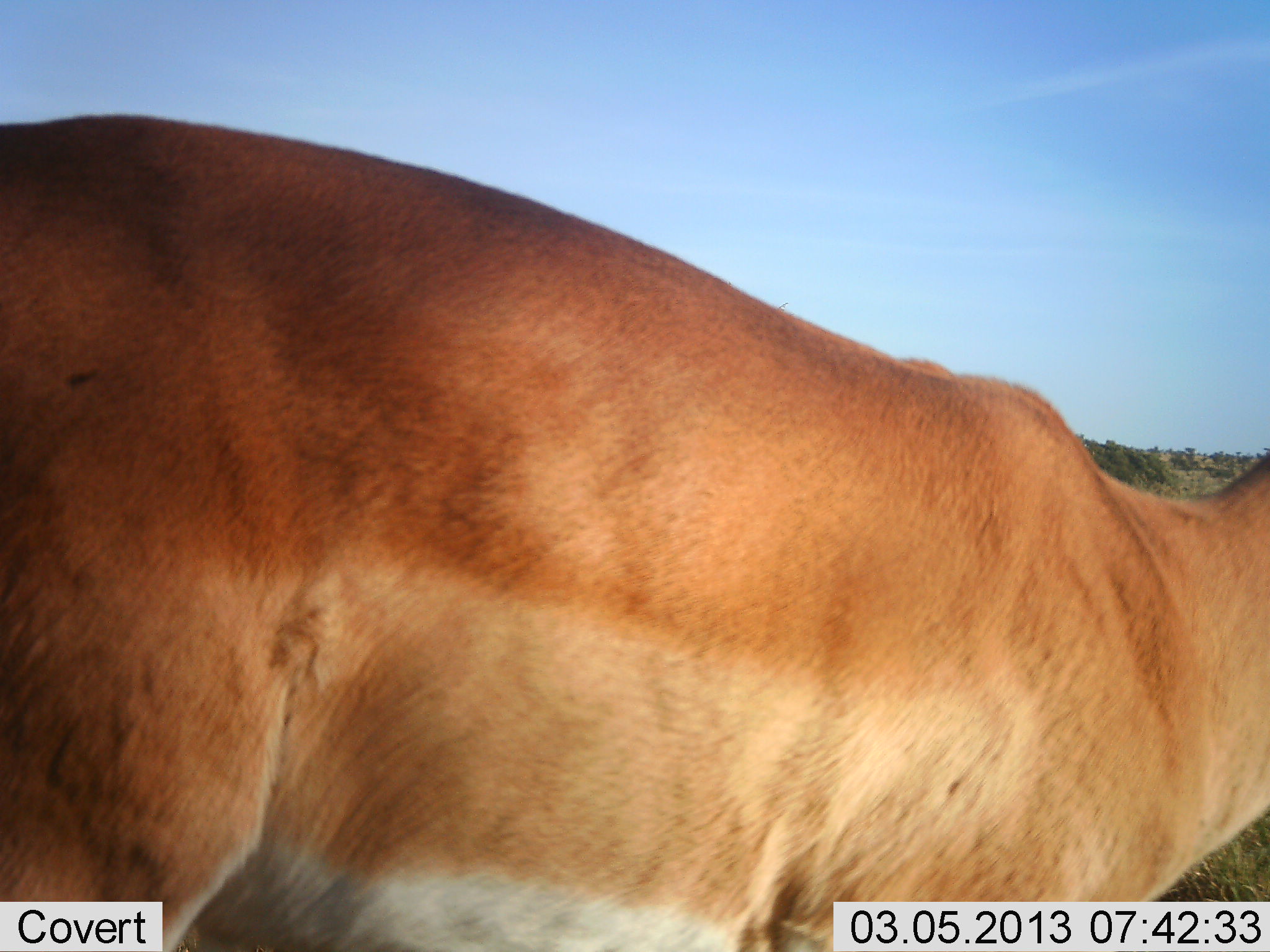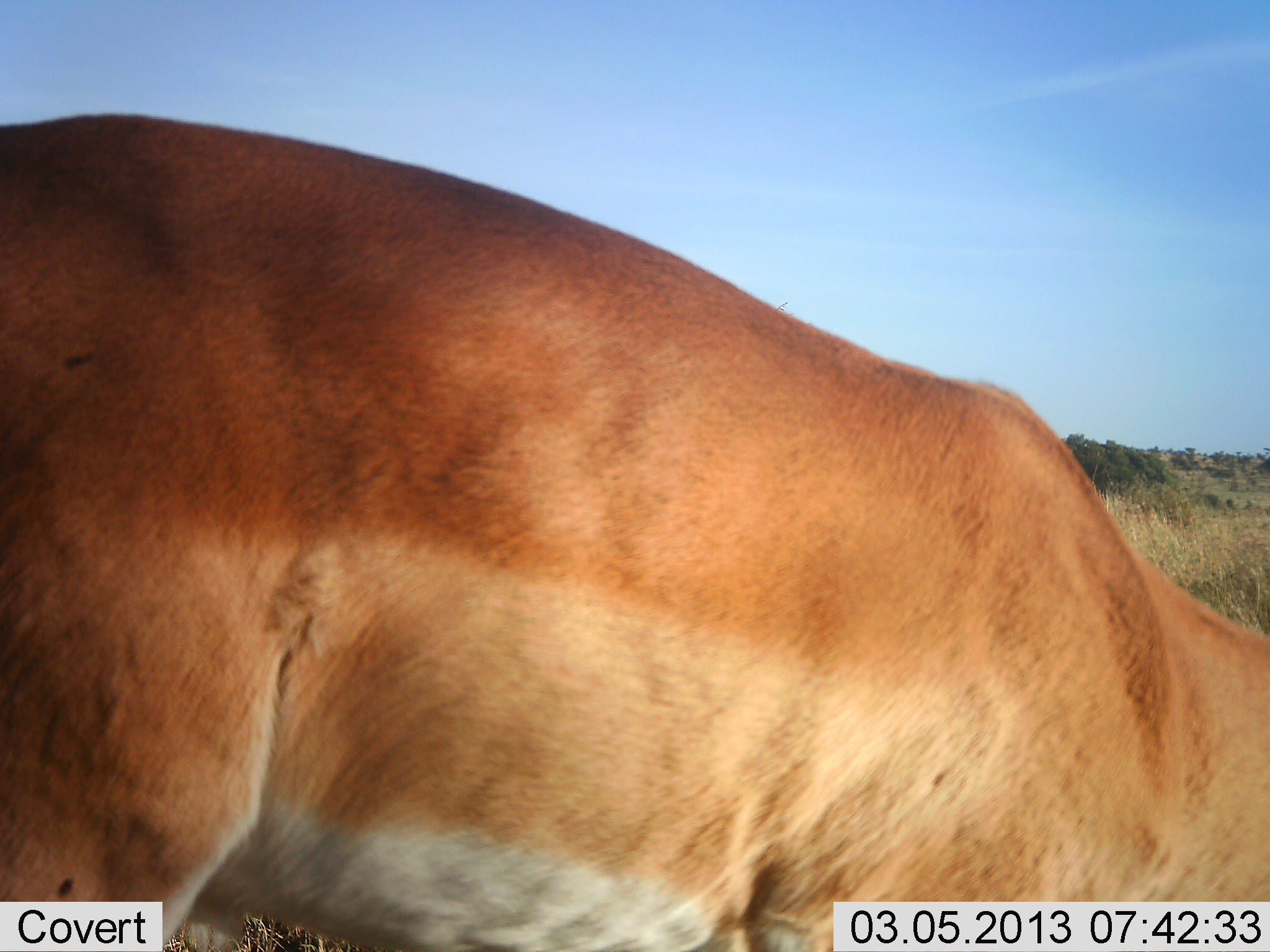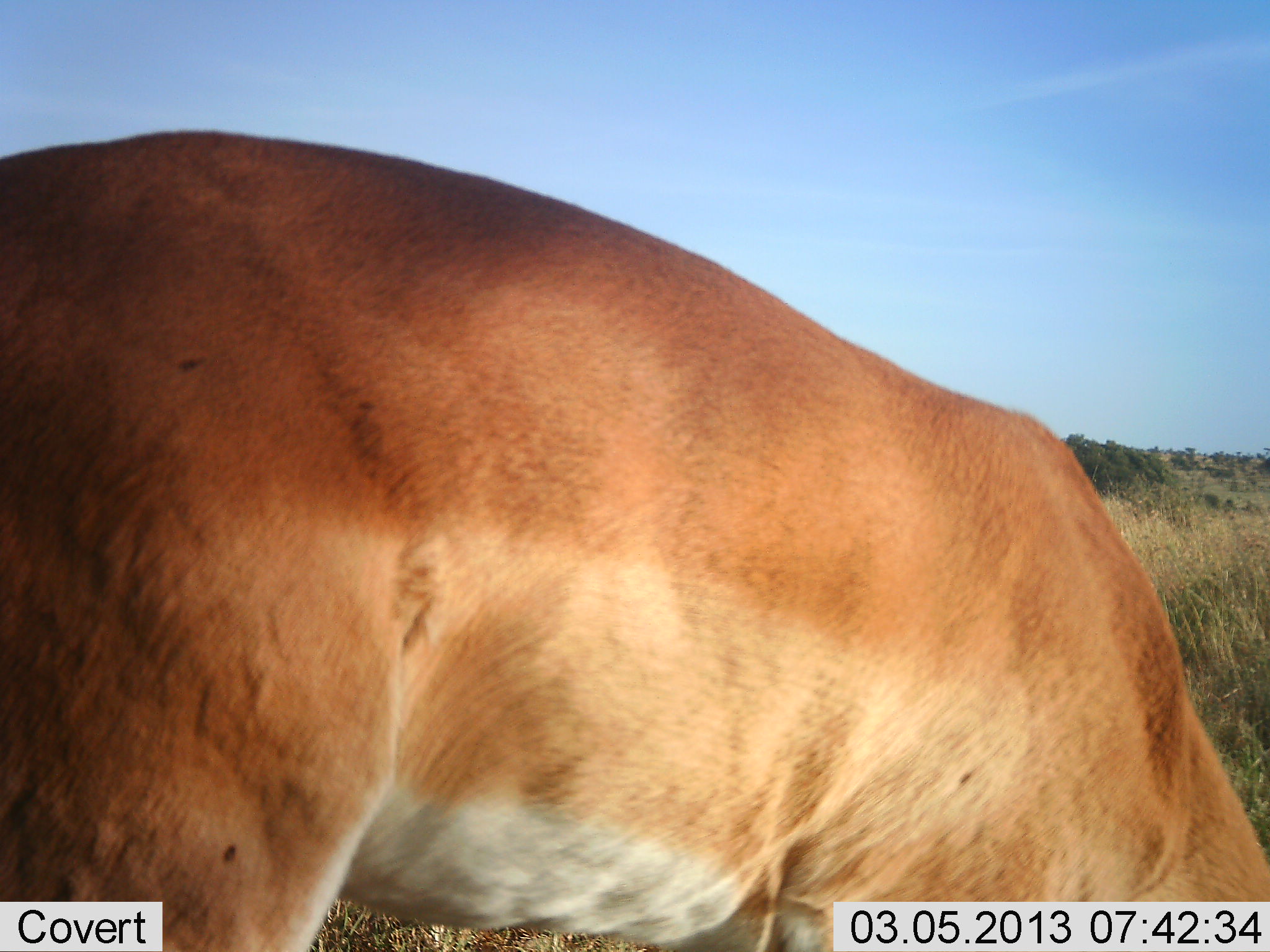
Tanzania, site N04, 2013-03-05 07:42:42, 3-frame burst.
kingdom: Animalia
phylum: Chordata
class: Mammalia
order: Artiodactyla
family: Bovidae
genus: Aepyceros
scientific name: Aepyceros melampus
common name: impala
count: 1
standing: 50%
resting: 0%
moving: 7%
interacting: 0%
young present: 0%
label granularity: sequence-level